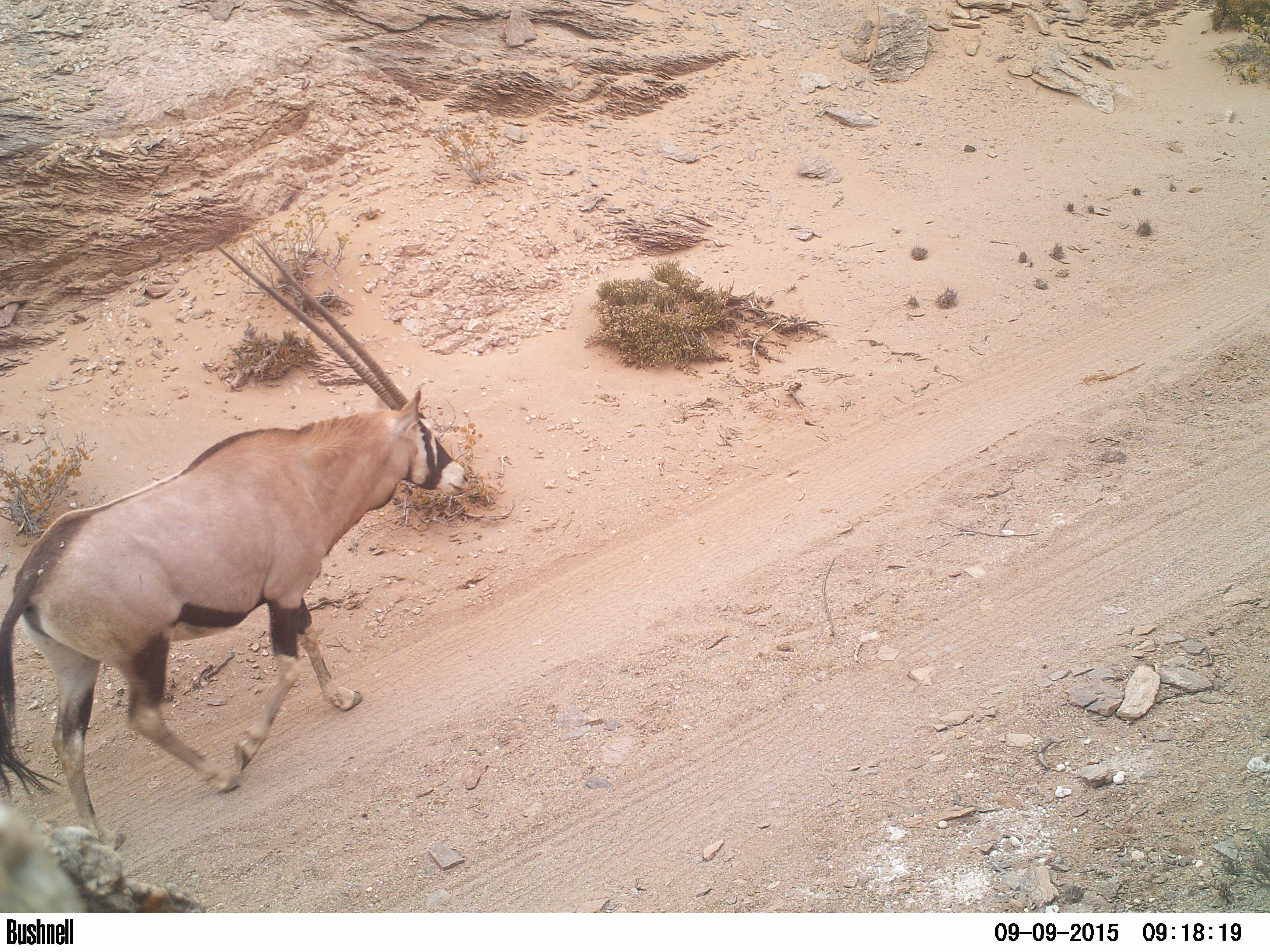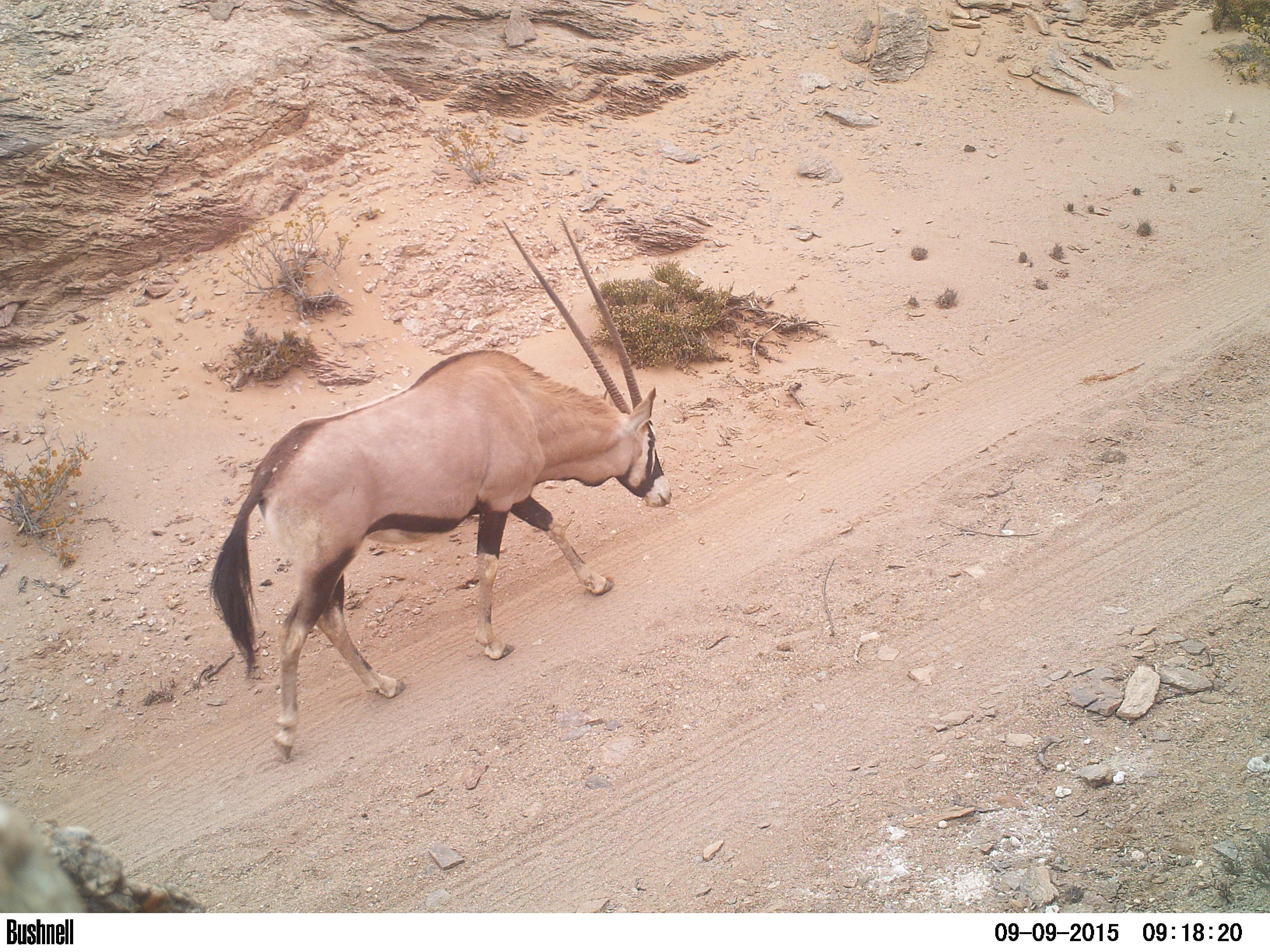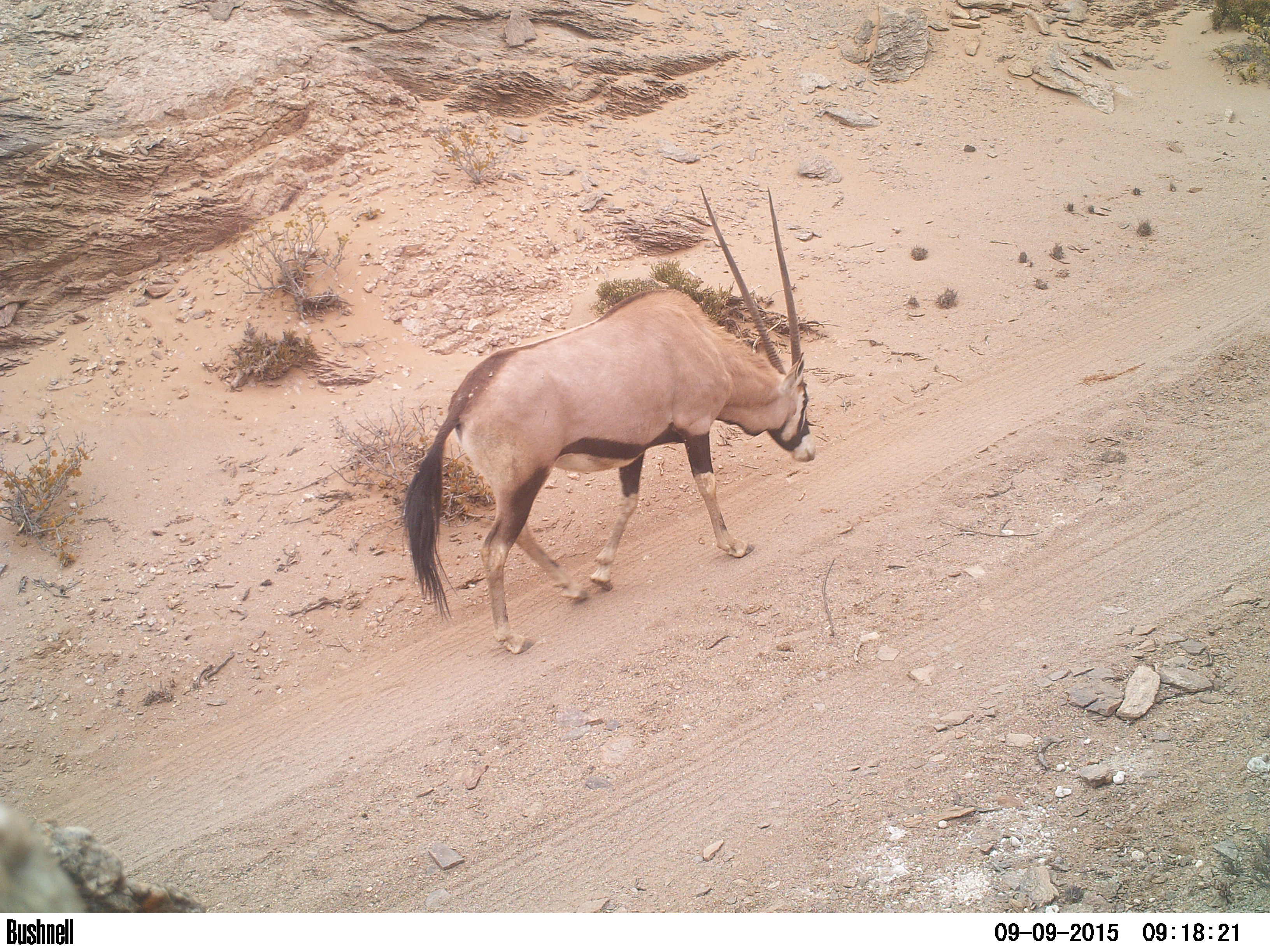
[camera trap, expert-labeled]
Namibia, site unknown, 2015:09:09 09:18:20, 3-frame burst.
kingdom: Animalia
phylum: Chordata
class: Mammalia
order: Artiodactyla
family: Bovidae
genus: Oryx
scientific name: Oryx gazella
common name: gemsbok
Oryx gazella (gemsbok).